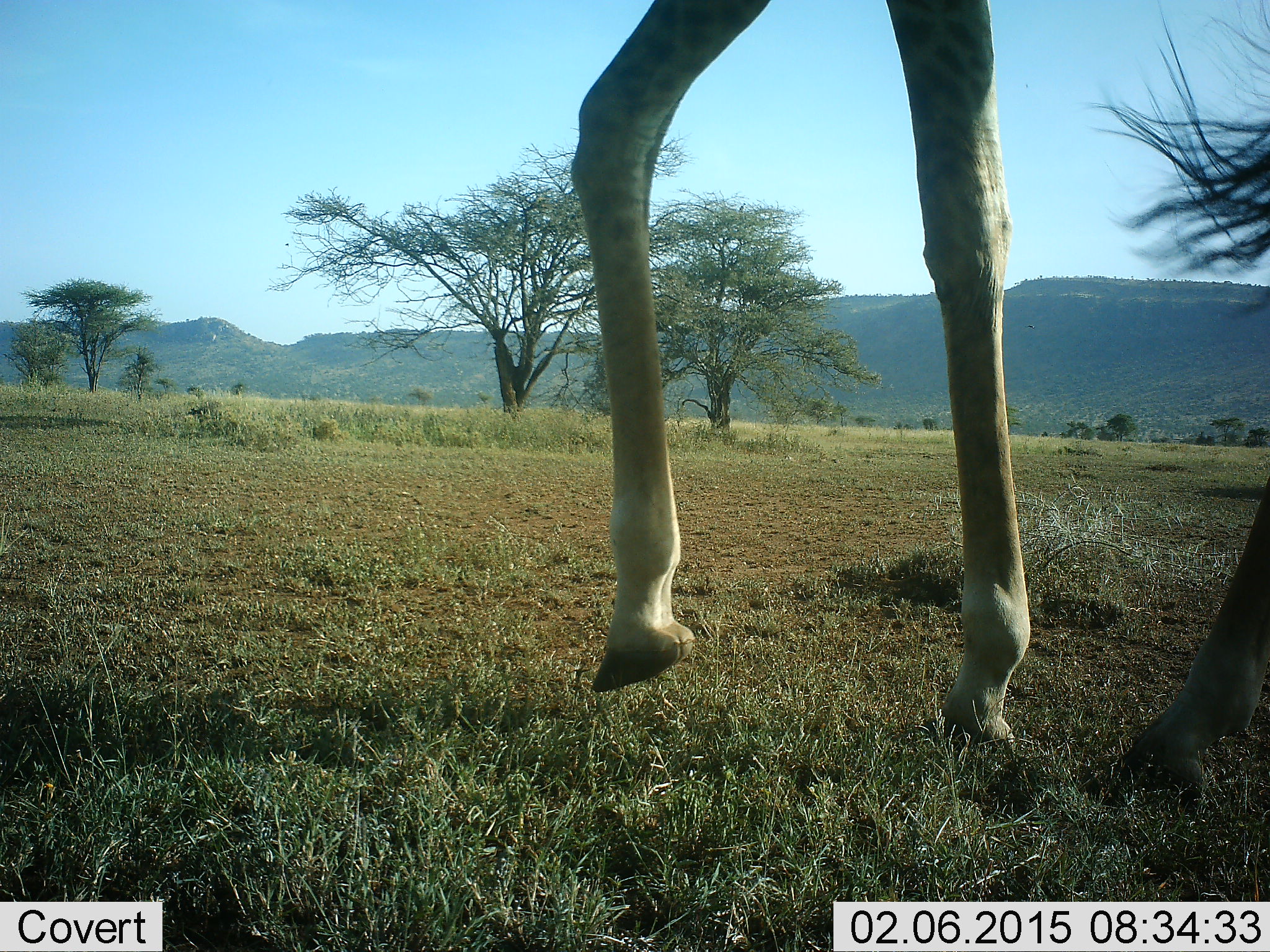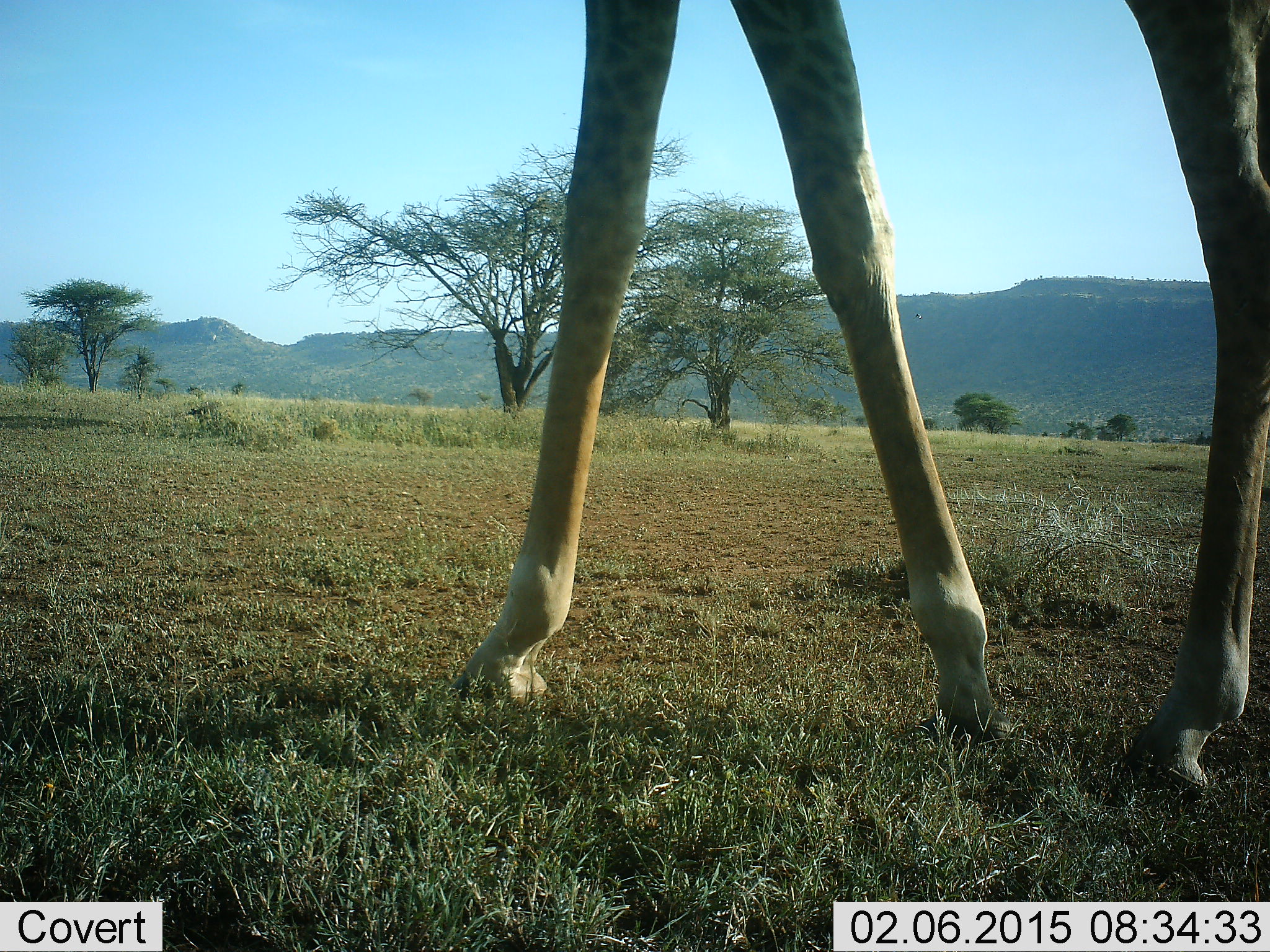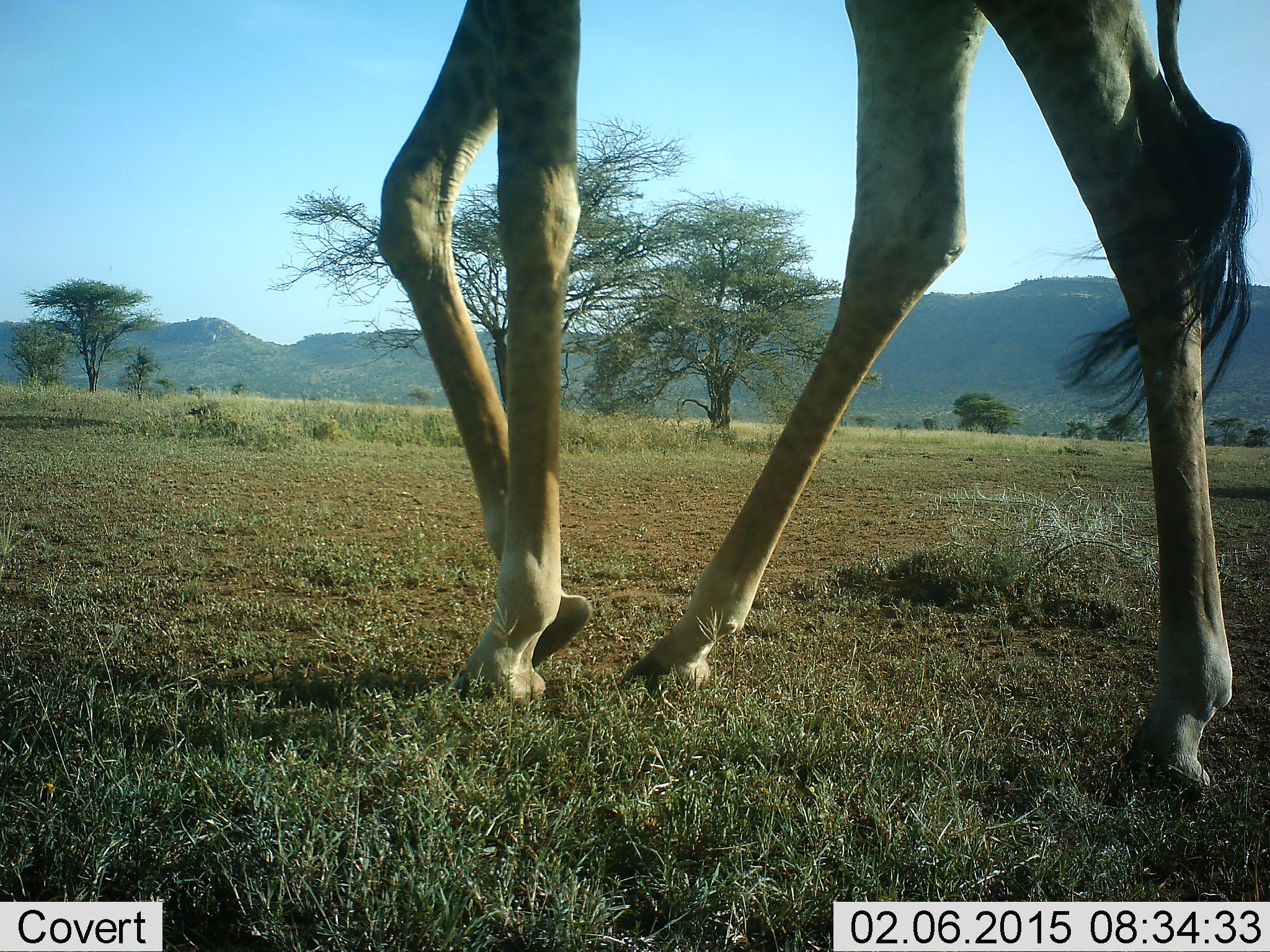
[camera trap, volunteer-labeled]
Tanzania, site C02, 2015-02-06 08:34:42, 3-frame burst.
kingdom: Animalia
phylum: Chordata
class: Mammalia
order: Artiodactyla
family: Giraffidae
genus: Giraffa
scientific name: Giraffa camelopardalis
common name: giraffe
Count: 1.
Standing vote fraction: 10%.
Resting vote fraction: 0%.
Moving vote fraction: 100%.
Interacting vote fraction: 0%.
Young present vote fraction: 0%.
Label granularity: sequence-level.